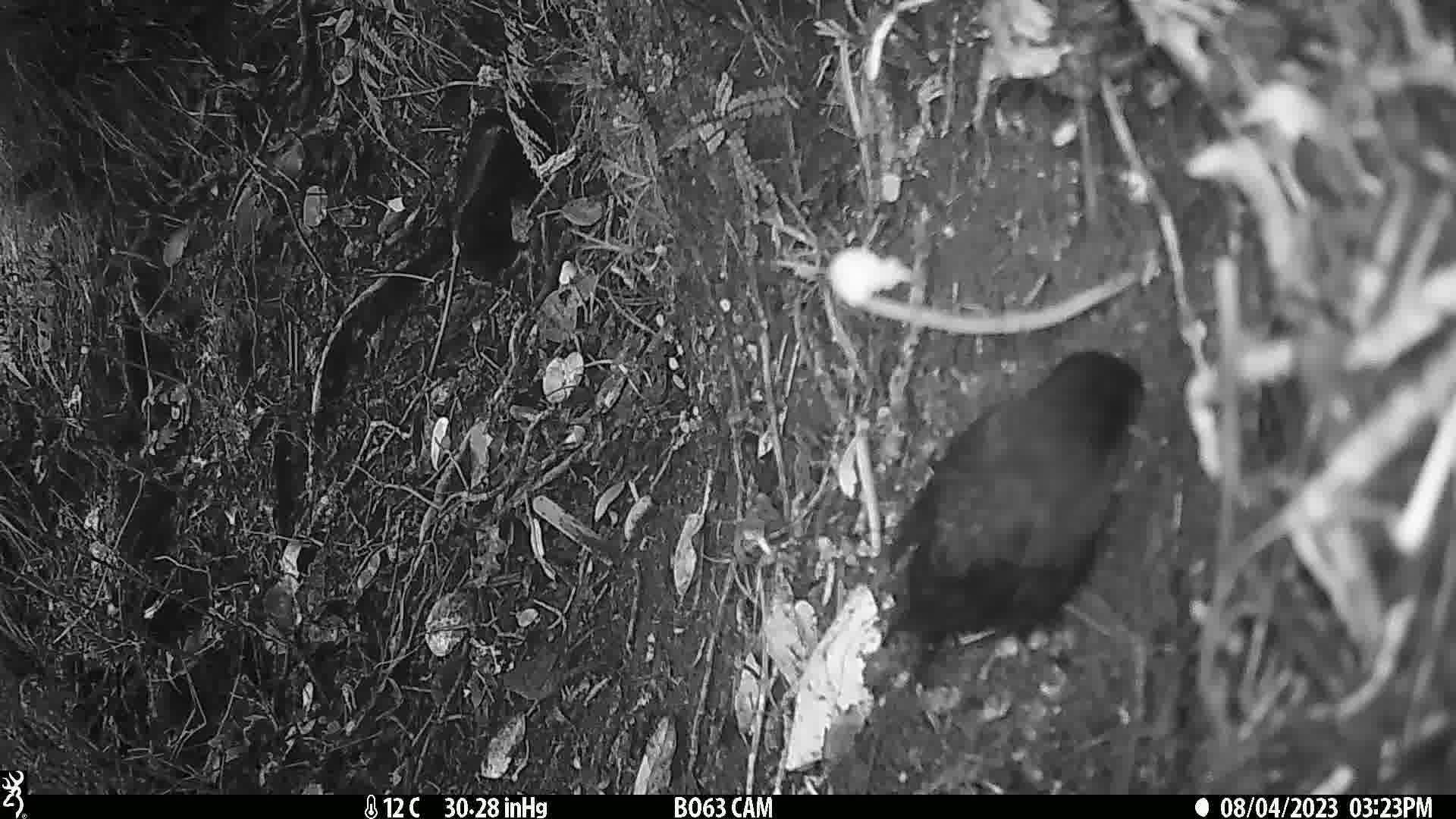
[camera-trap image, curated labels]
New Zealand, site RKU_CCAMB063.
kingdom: Animalia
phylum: Chordata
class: Aves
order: Passeriformes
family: Turdidae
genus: Turdus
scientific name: Turdus merula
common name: eurasian blackbird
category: blackbird